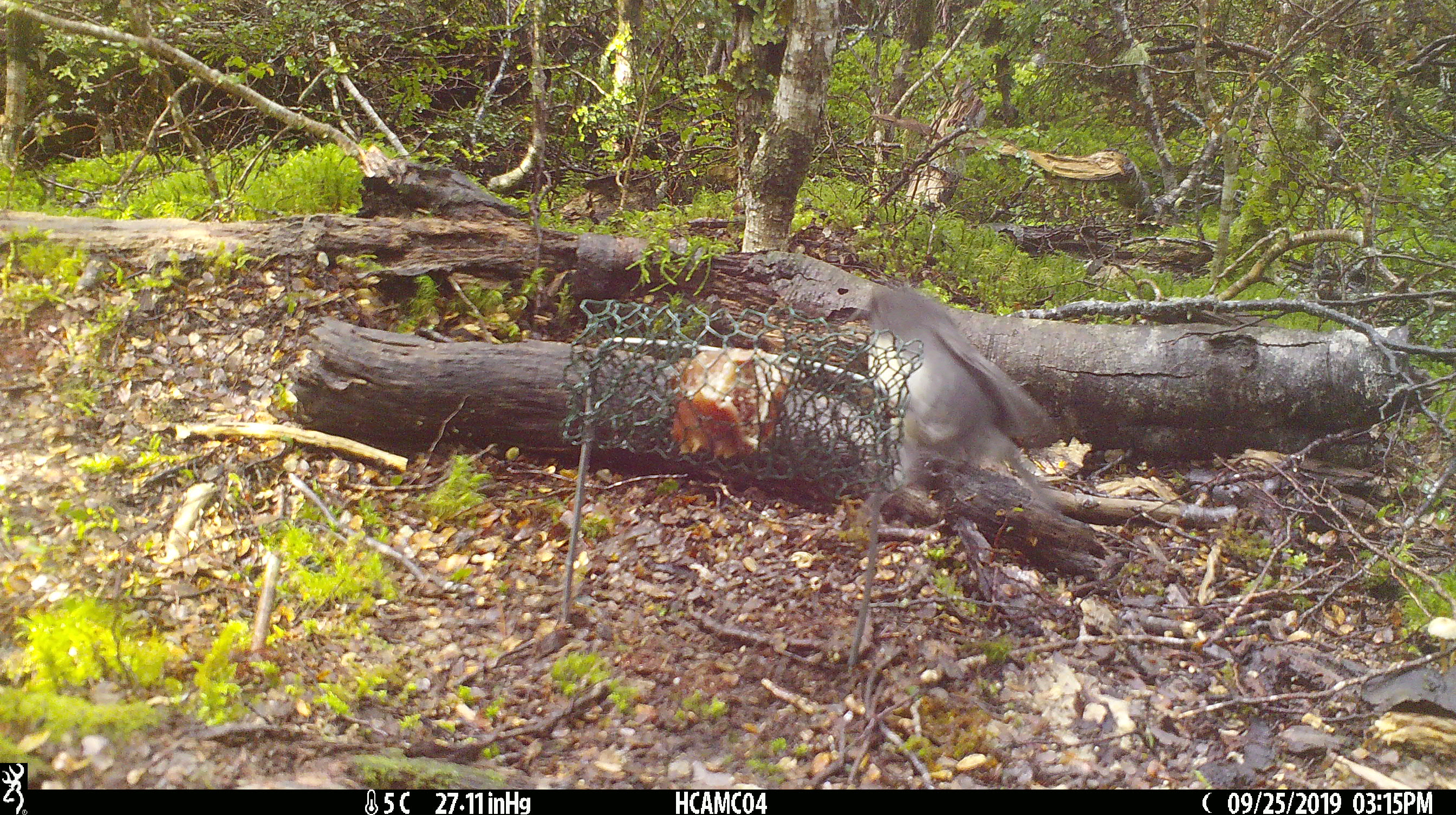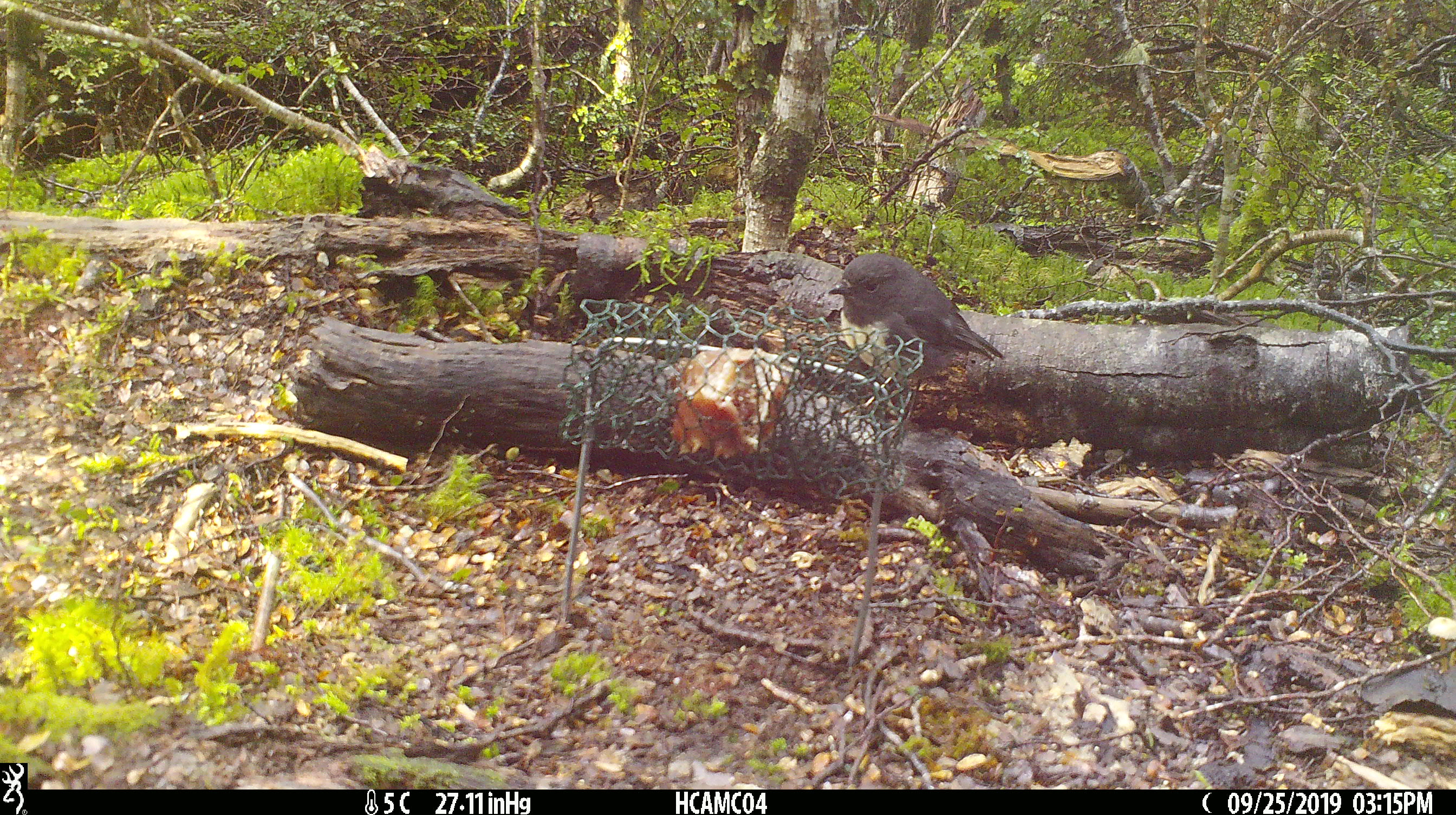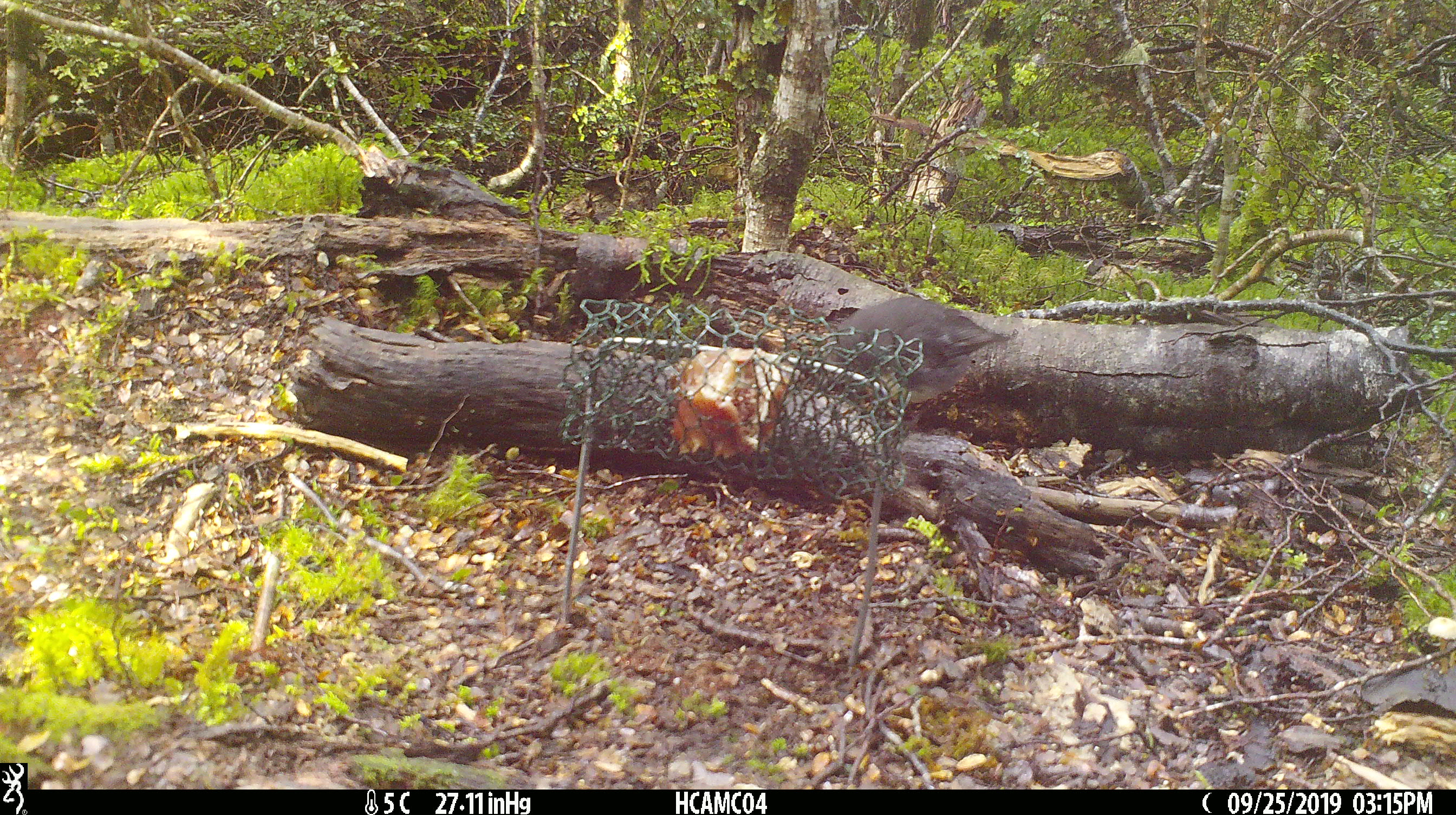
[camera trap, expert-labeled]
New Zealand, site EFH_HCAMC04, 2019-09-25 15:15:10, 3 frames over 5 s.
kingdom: Animalia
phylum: Chordata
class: Aves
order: Passeriformes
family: Petroicidae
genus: Petroica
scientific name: Petroica australis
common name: new zealand robin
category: robin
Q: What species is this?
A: Robin (new zealand robin) (Petroica australis).